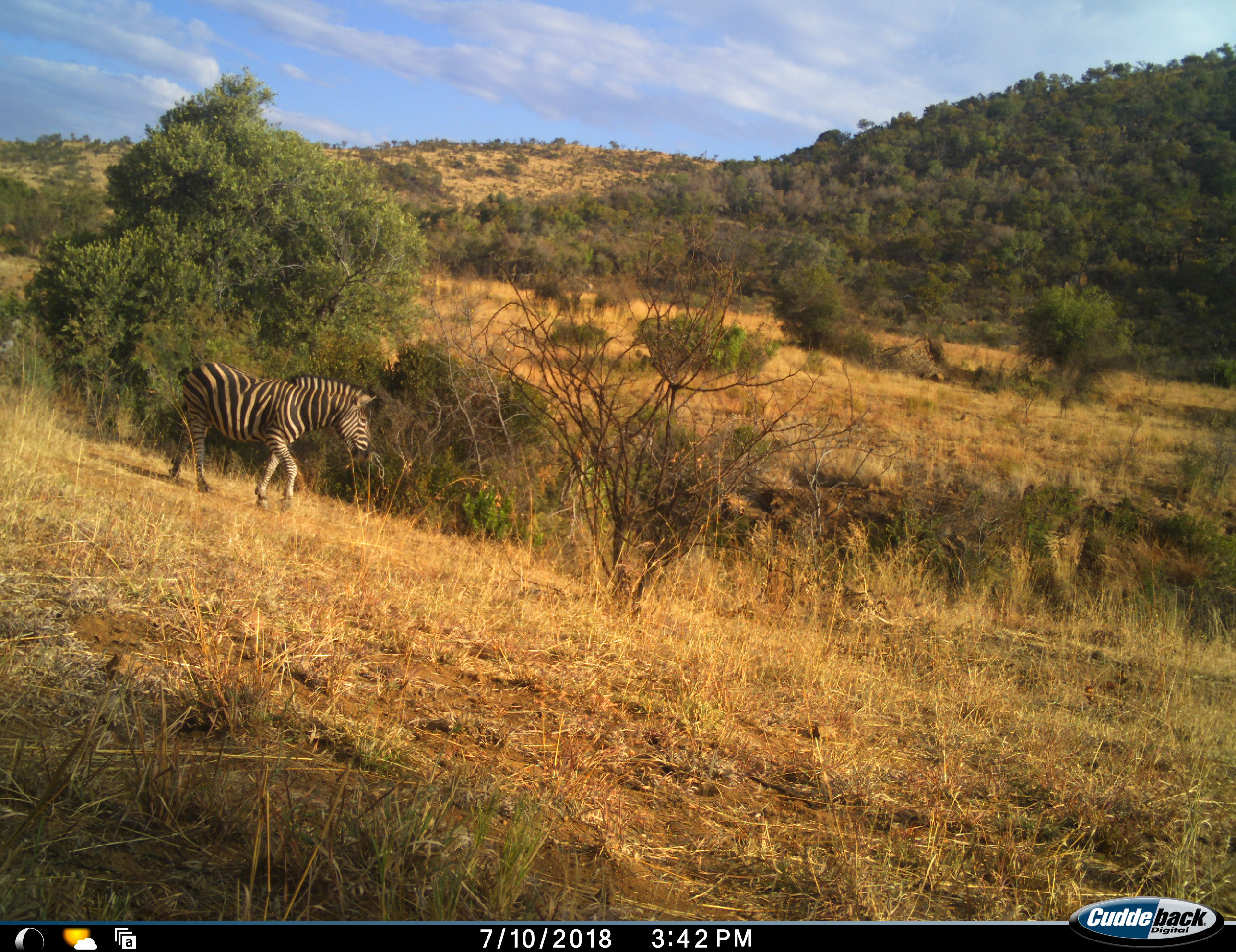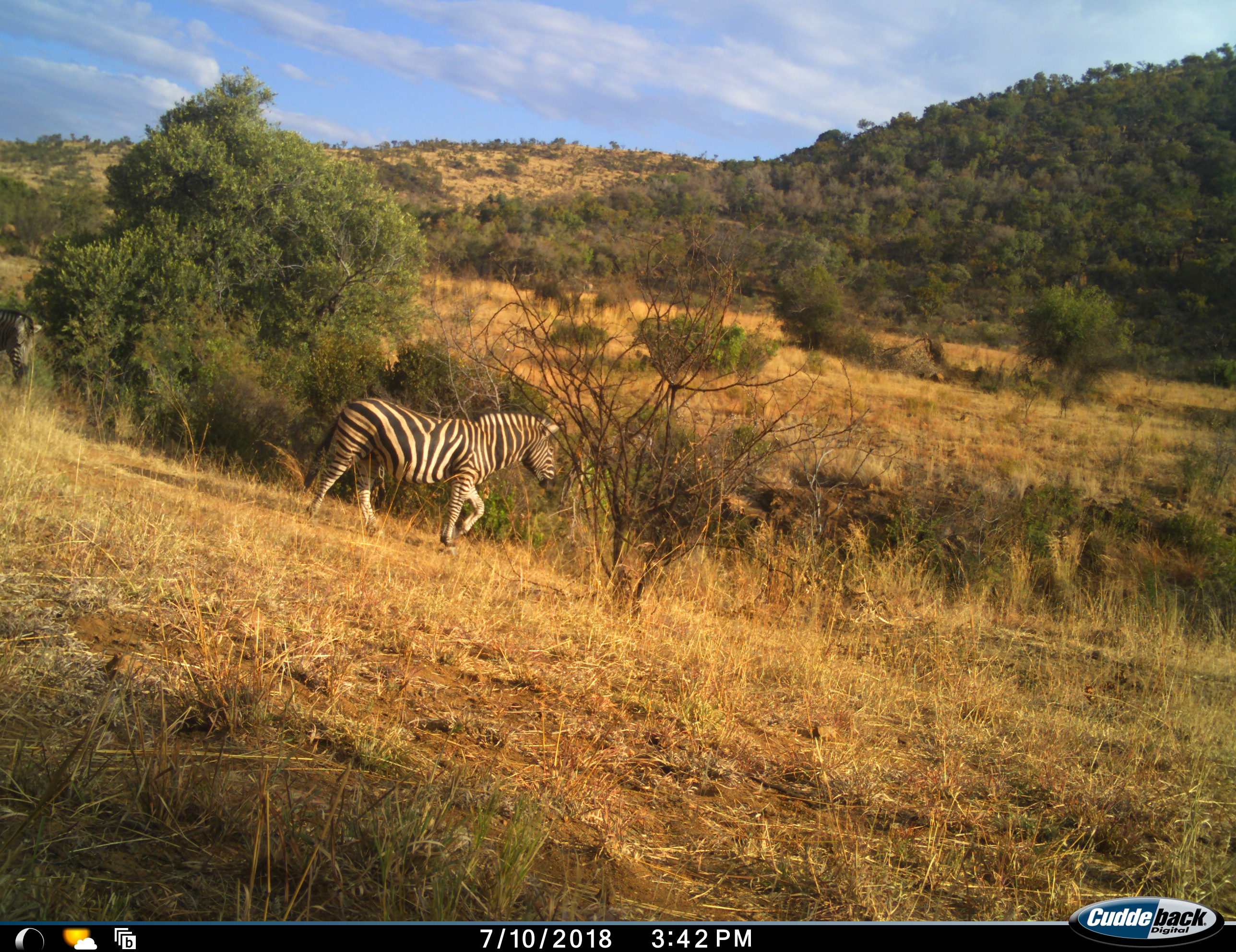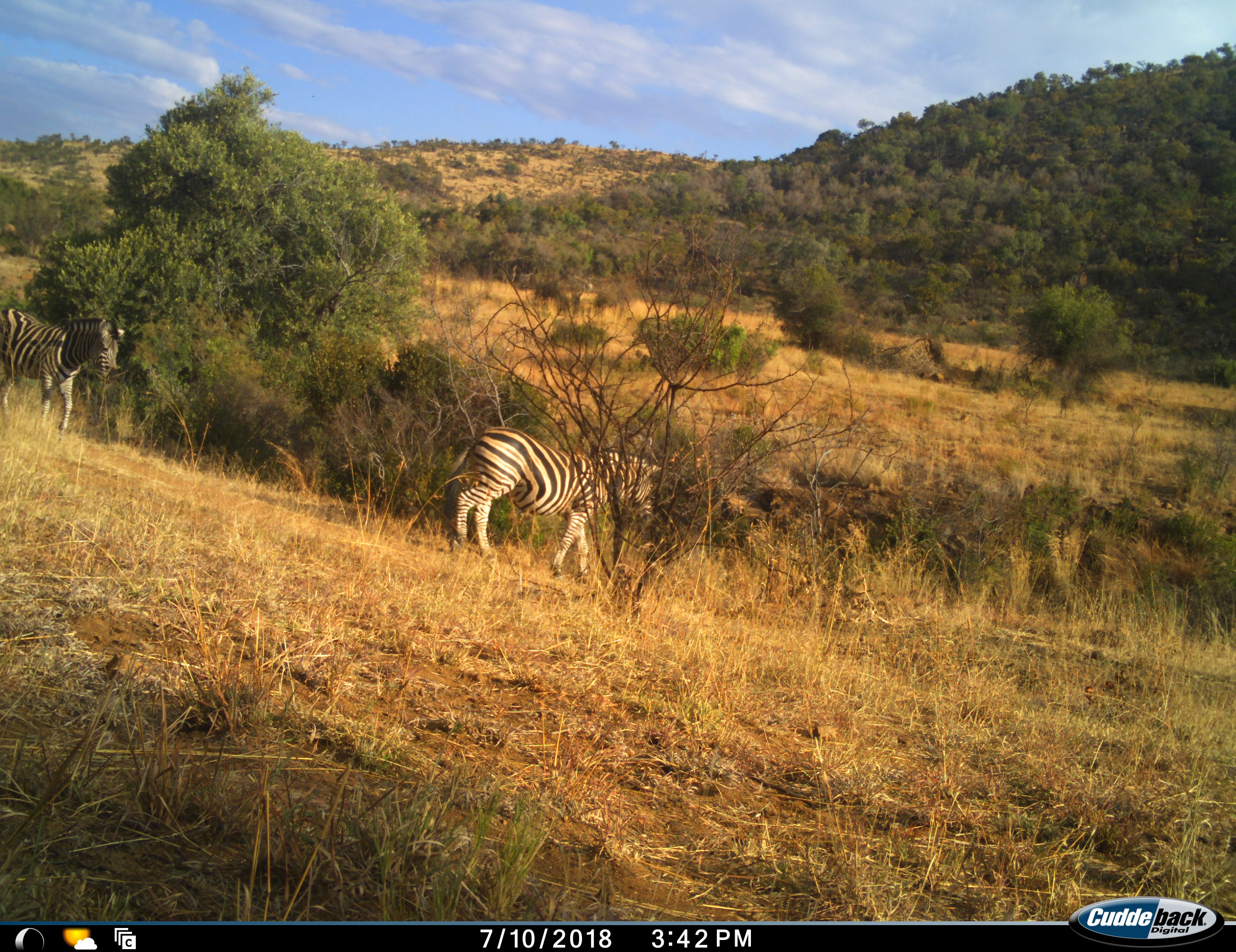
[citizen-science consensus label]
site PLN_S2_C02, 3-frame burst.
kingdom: Animalia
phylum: Chordata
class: Mammalia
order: Perissodactyla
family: Equidae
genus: Equus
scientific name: Equus quagga burchellii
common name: burchell's zebra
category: zebraburchells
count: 2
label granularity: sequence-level